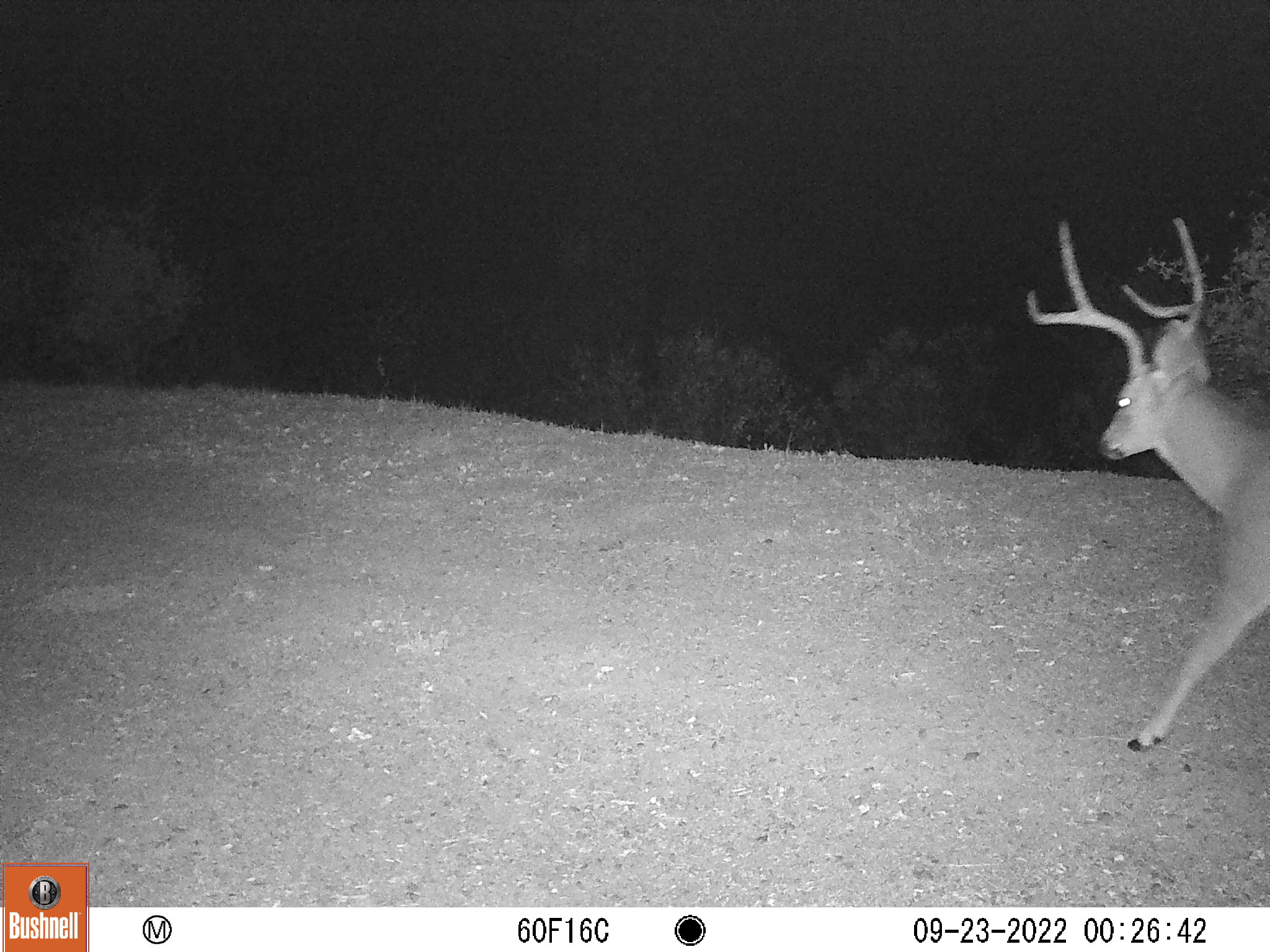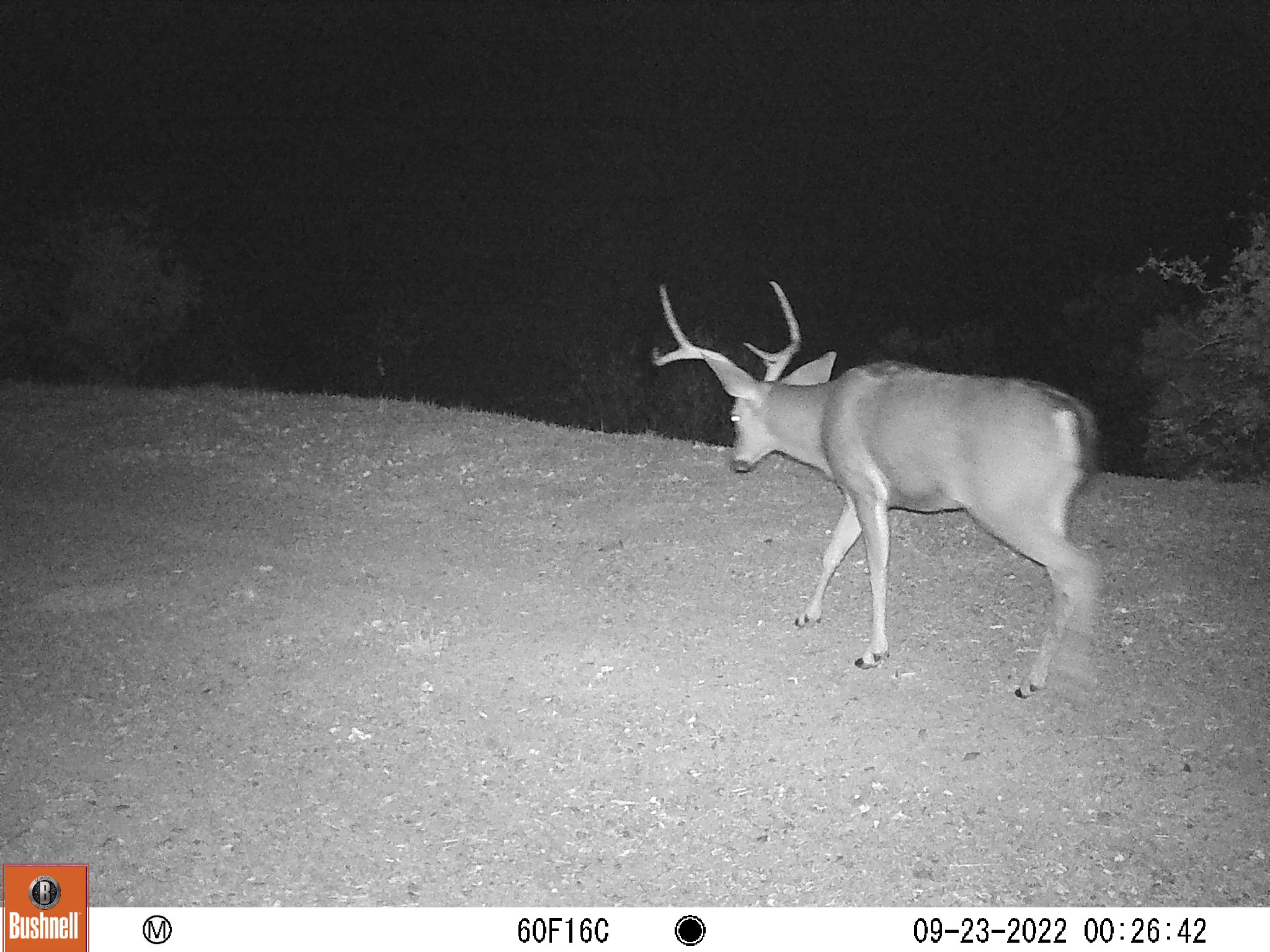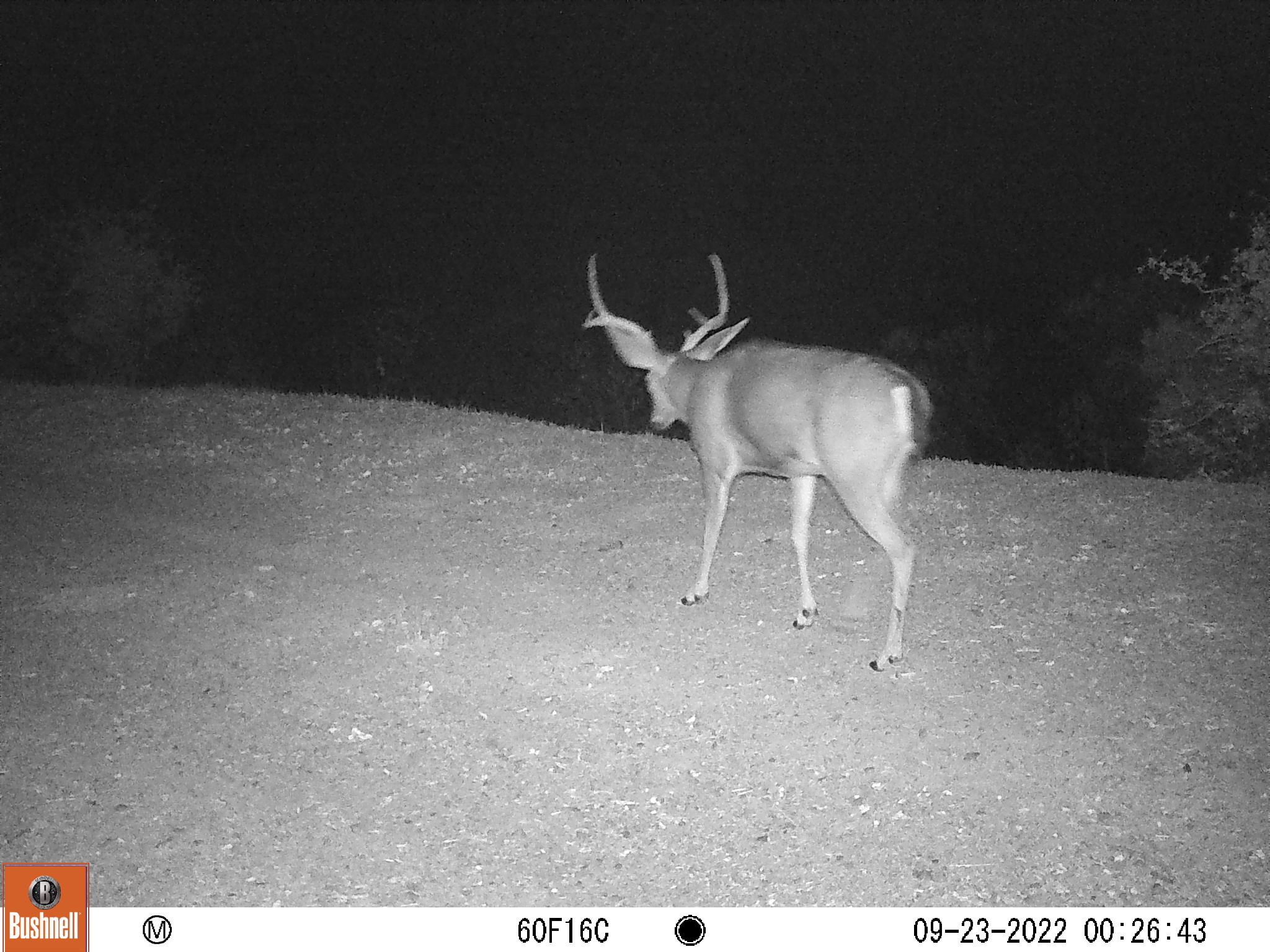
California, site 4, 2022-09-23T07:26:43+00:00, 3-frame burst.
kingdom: Animalia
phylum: Chordata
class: Mammalia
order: Artiodactyla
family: Cervidae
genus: Odocoileus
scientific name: Odocoileus hemionus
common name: mule deer